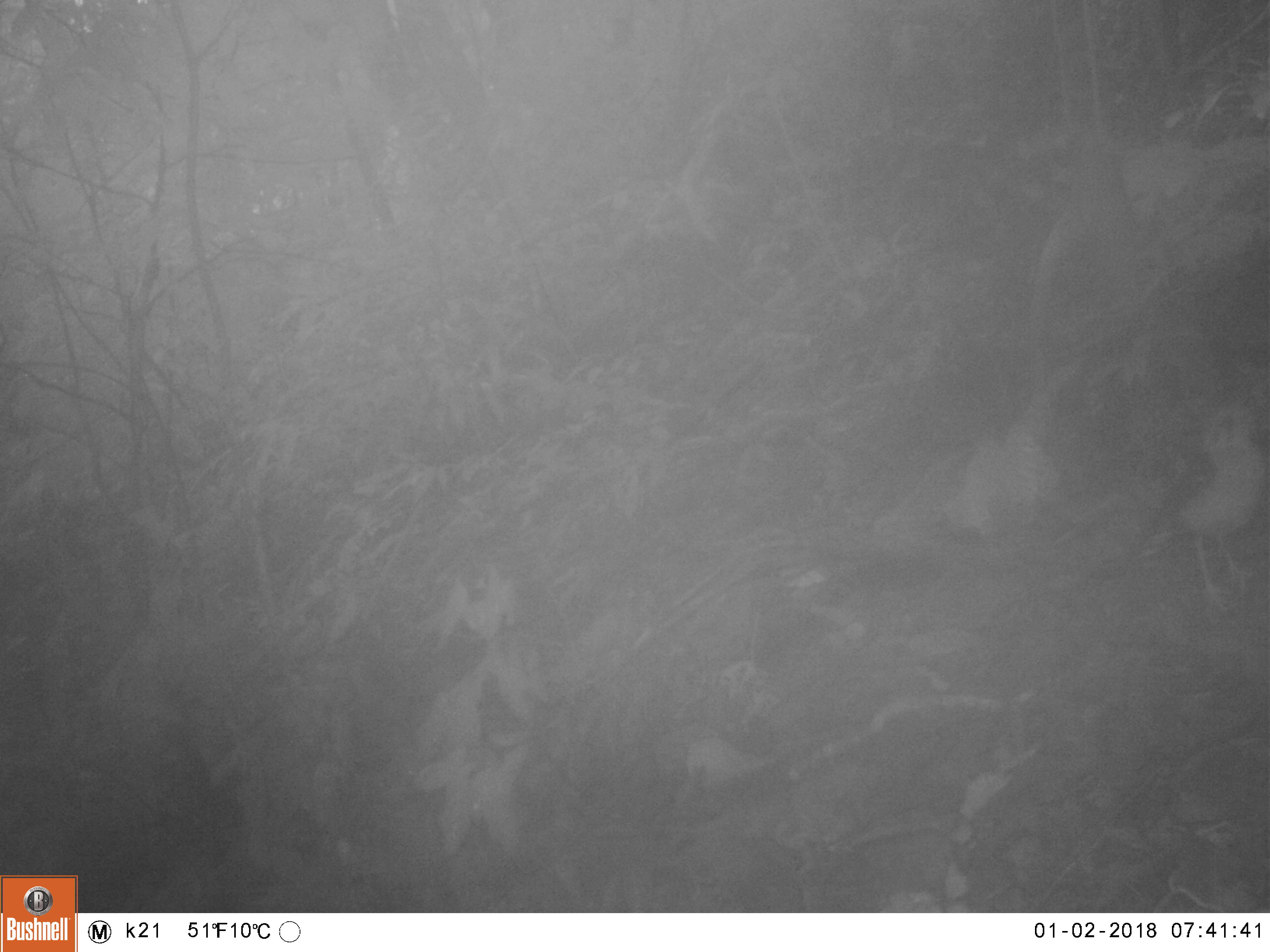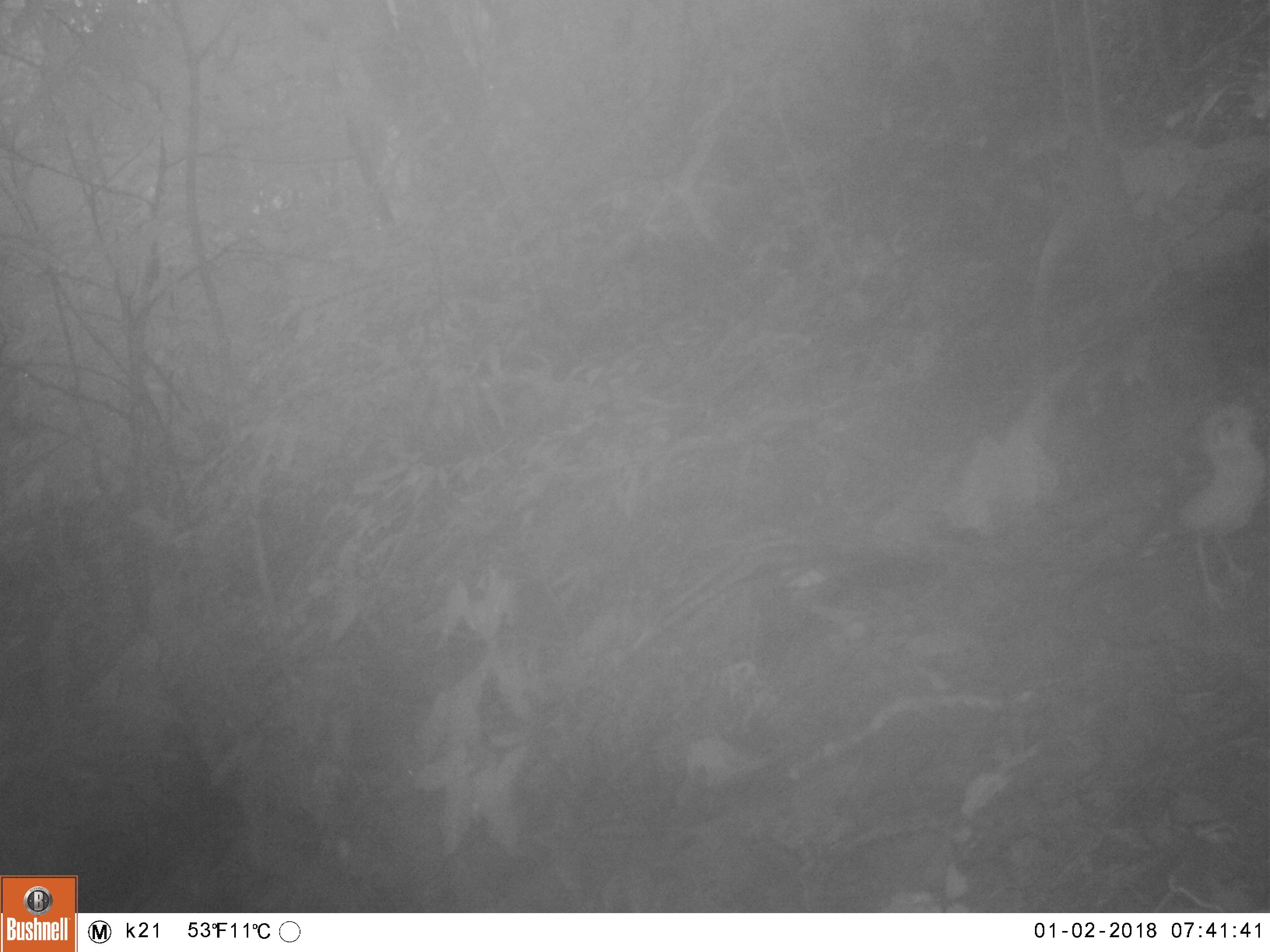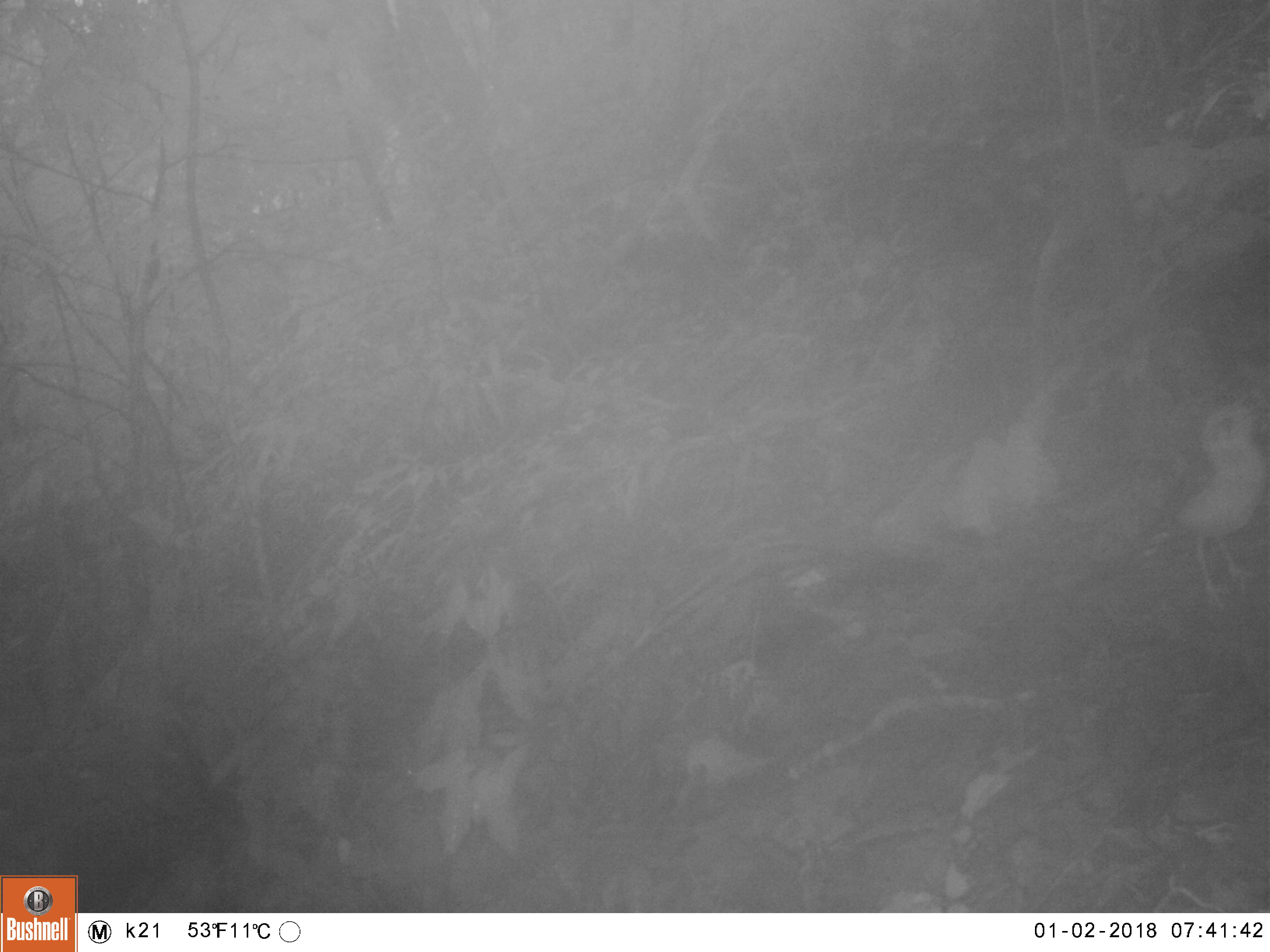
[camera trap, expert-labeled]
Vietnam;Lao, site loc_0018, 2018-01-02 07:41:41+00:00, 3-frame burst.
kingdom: Animalia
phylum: Chordata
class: Aves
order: Passeriformes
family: Turdidae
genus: Geokichla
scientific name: Geokichla citrina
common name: orange-headed thrush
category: orange headed thrush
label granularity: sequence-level